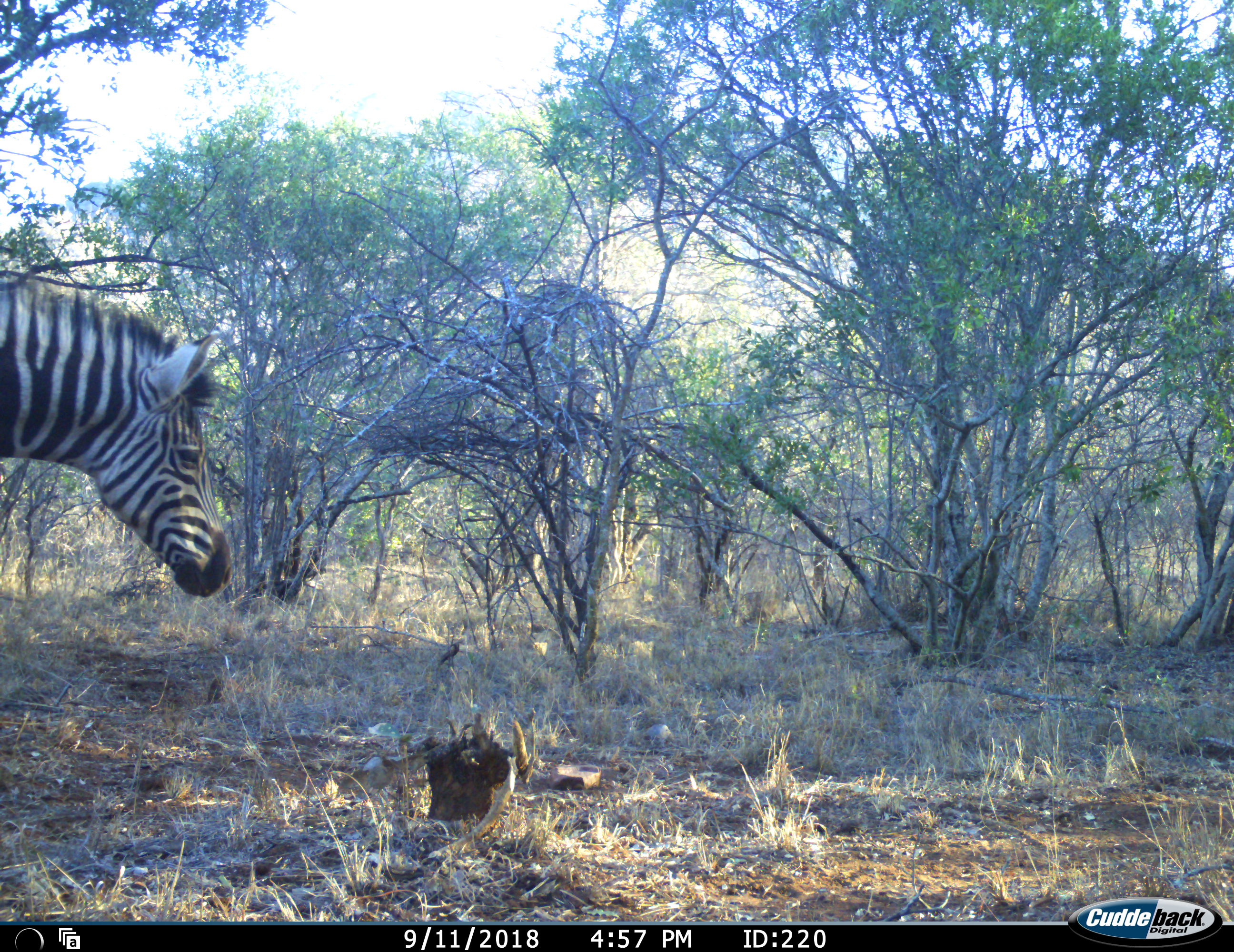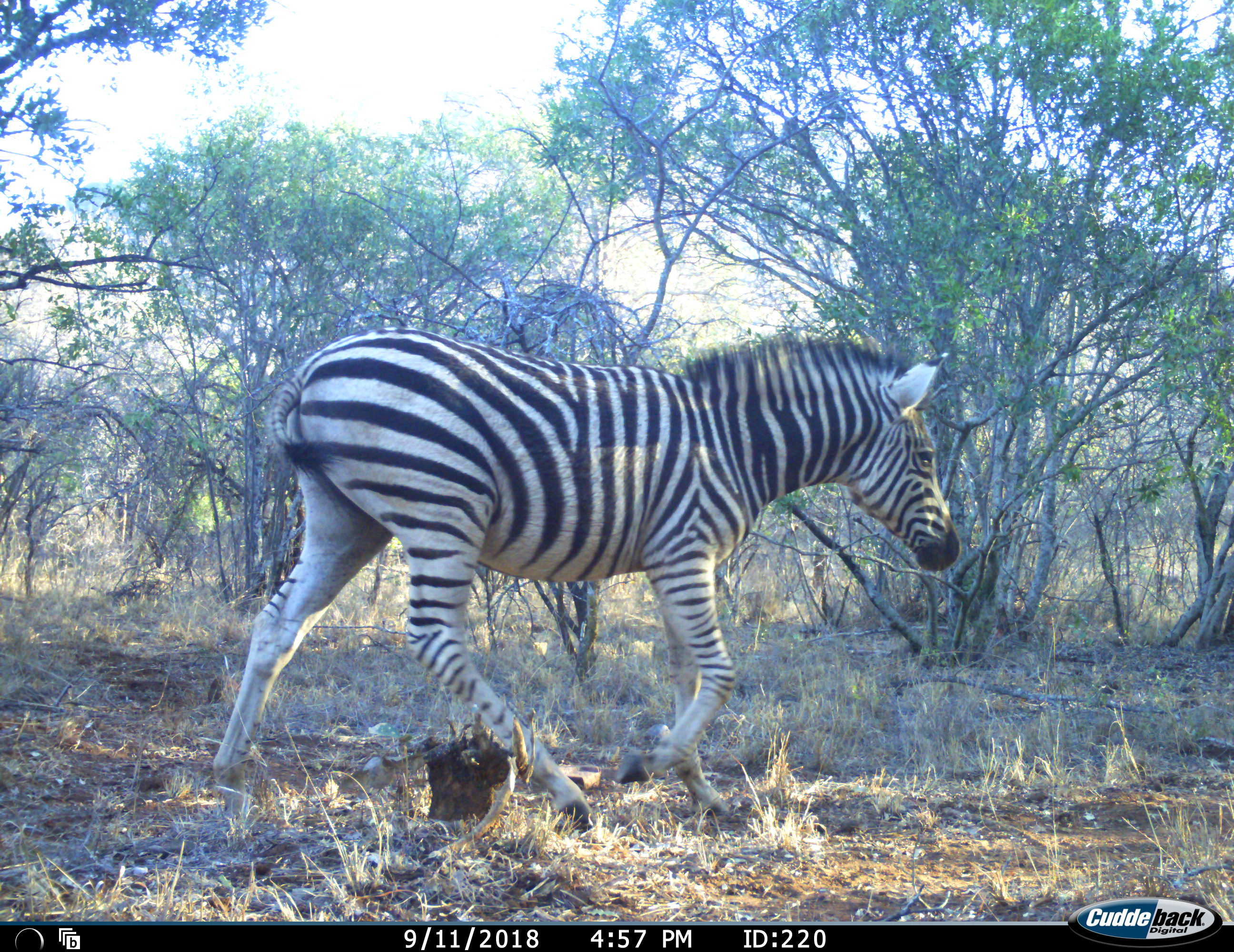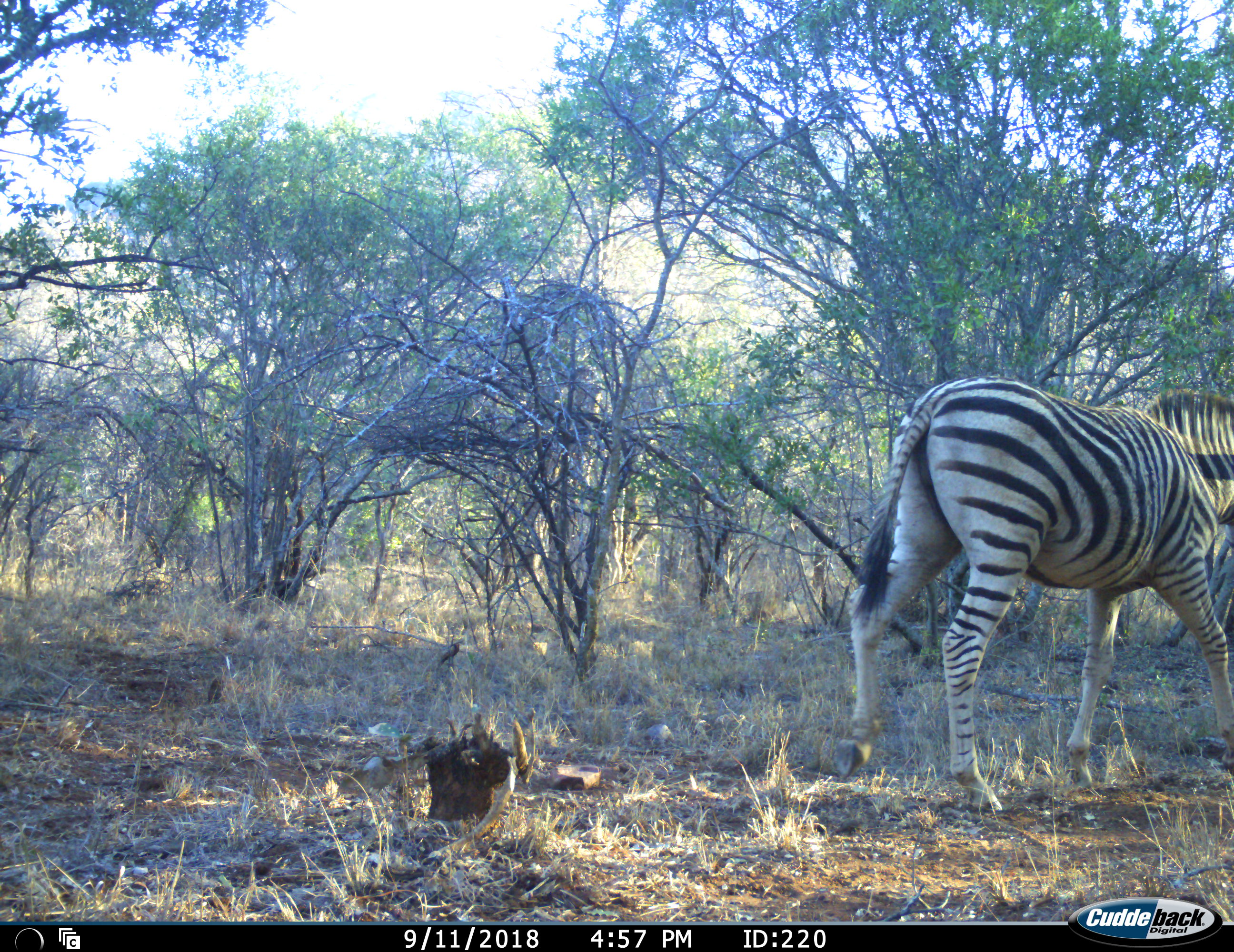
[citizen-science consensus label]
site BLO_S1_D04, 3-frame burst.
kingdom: Animalia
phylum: Chordata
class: Mammalia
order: Perissodactyla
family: Equidae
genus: Equus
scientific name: Equus quagga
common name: plains zebra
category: zebraplains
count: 1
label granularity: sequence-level